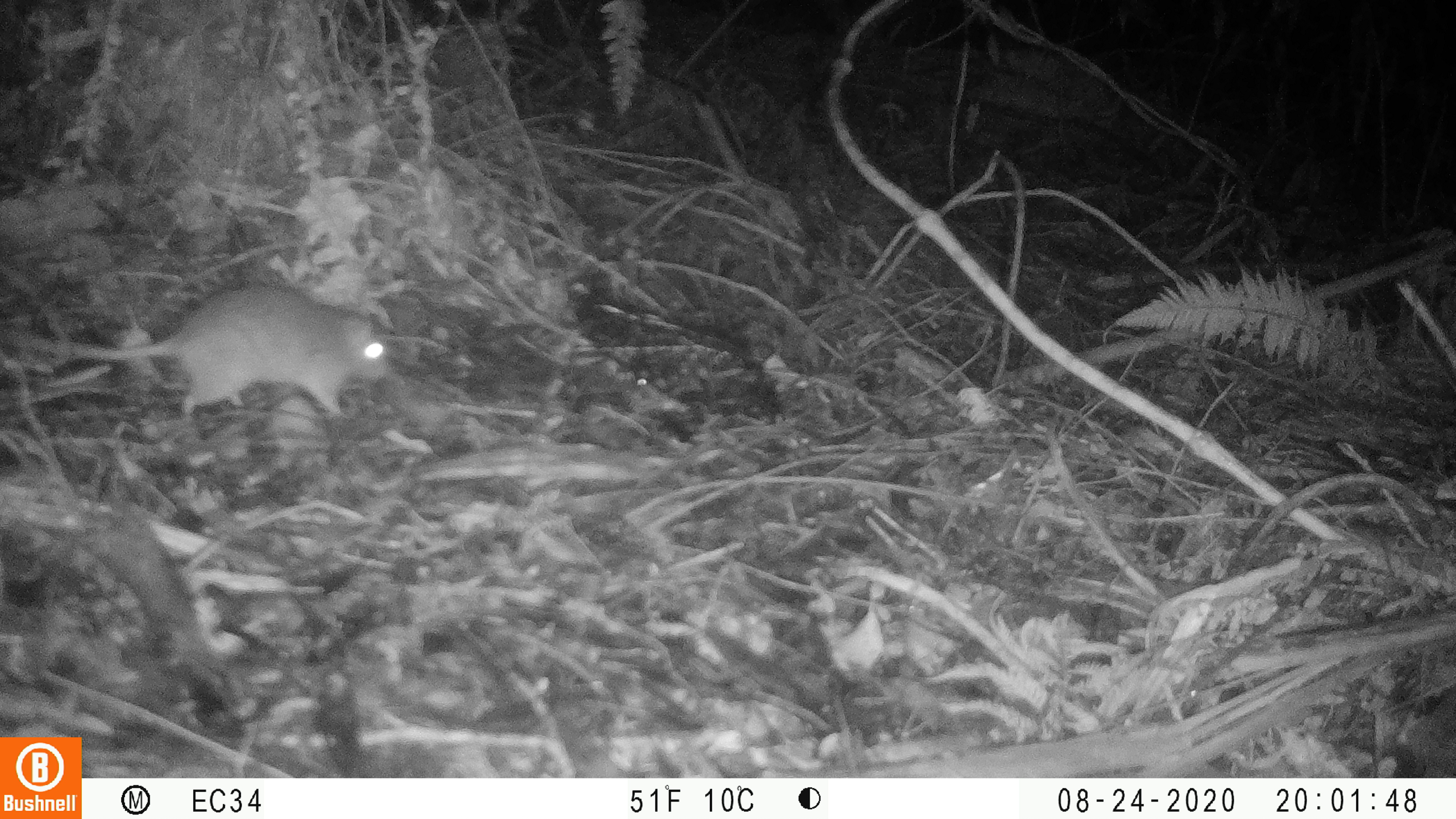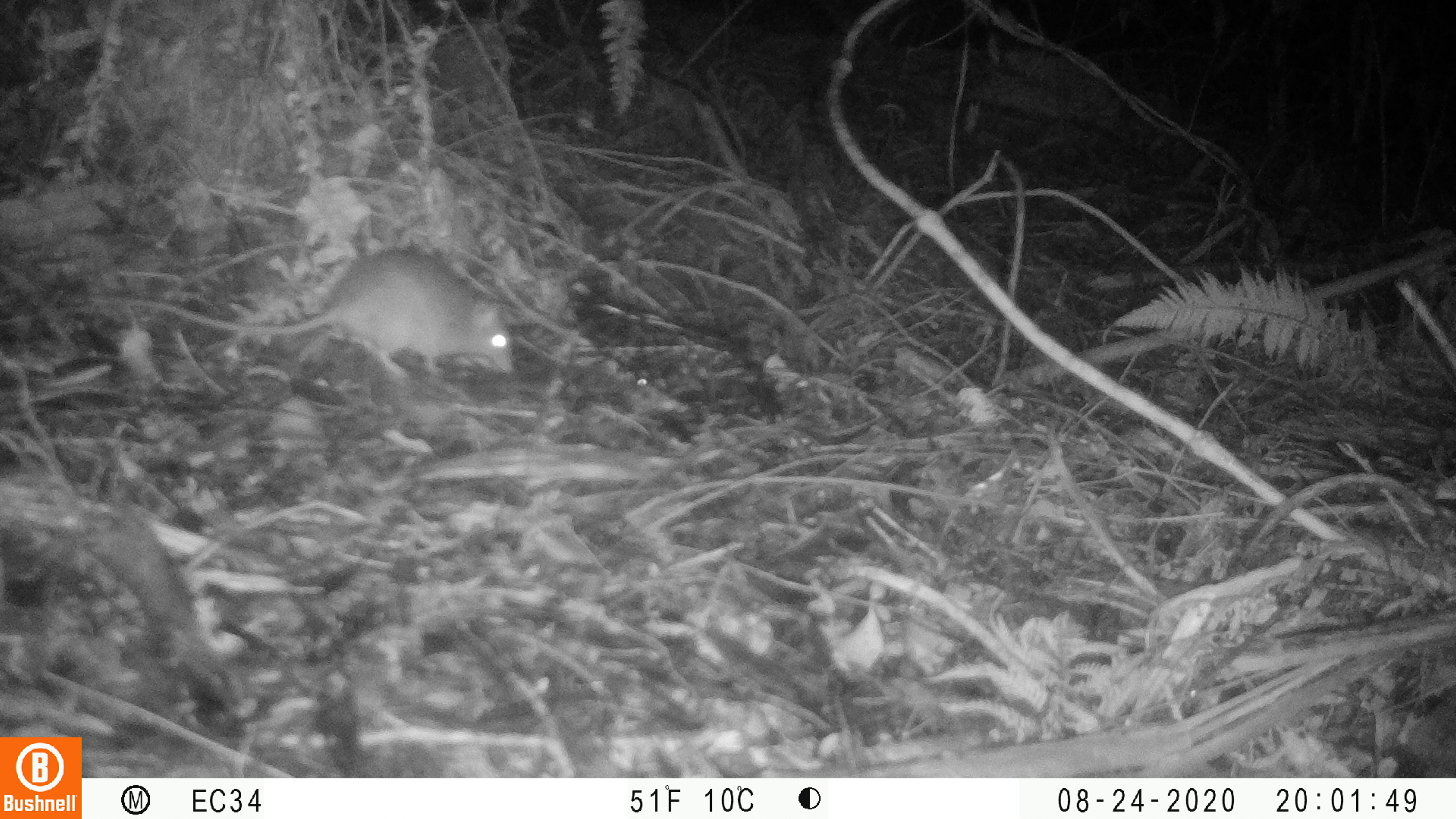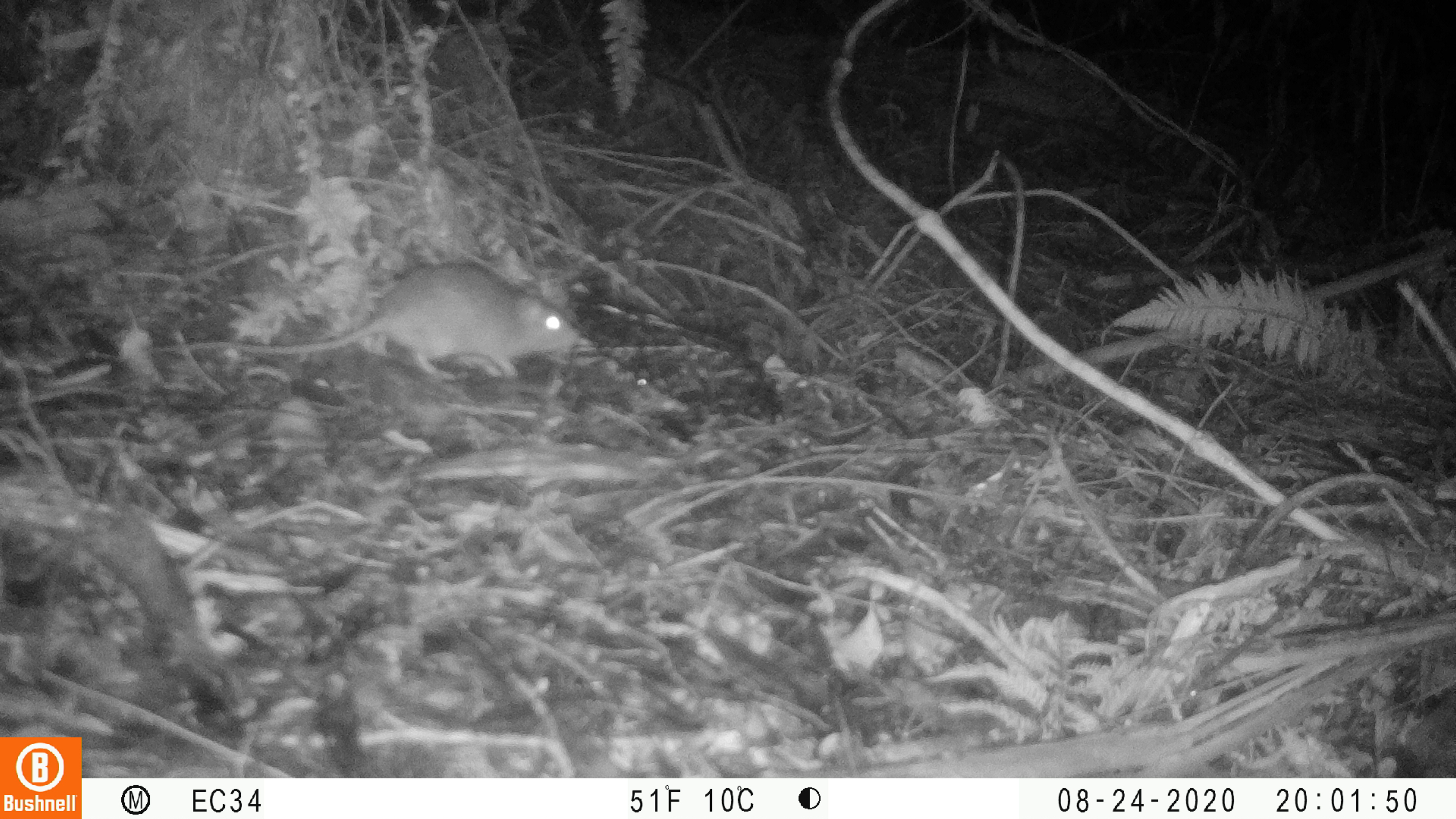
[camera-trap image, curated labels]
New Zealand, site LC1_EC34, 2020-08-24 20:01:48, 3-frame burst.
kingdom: Animalia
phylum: Chordata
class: Mammalia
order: Rodentia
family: Muridae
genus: Rattus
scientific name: Rattus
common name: rat